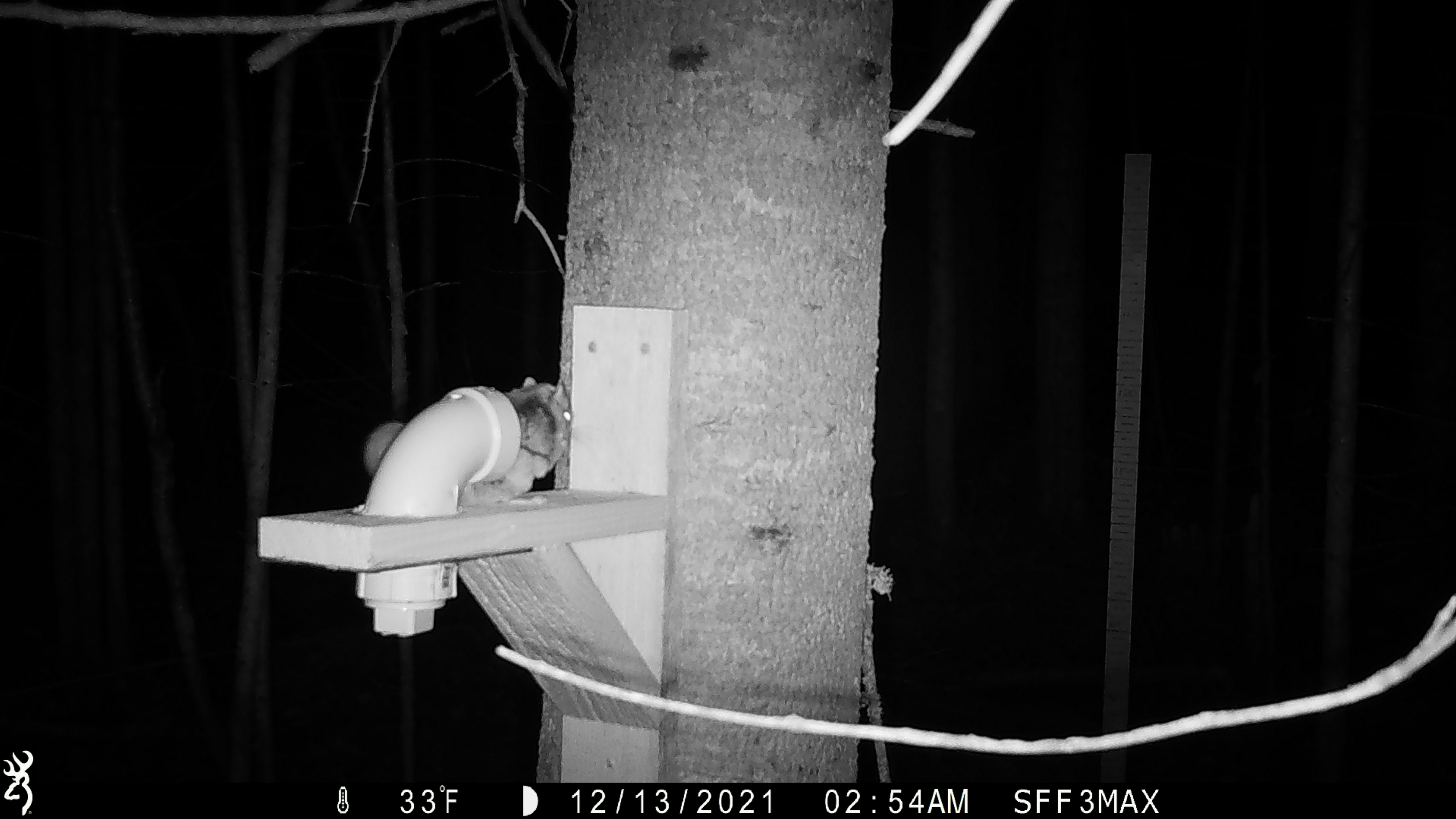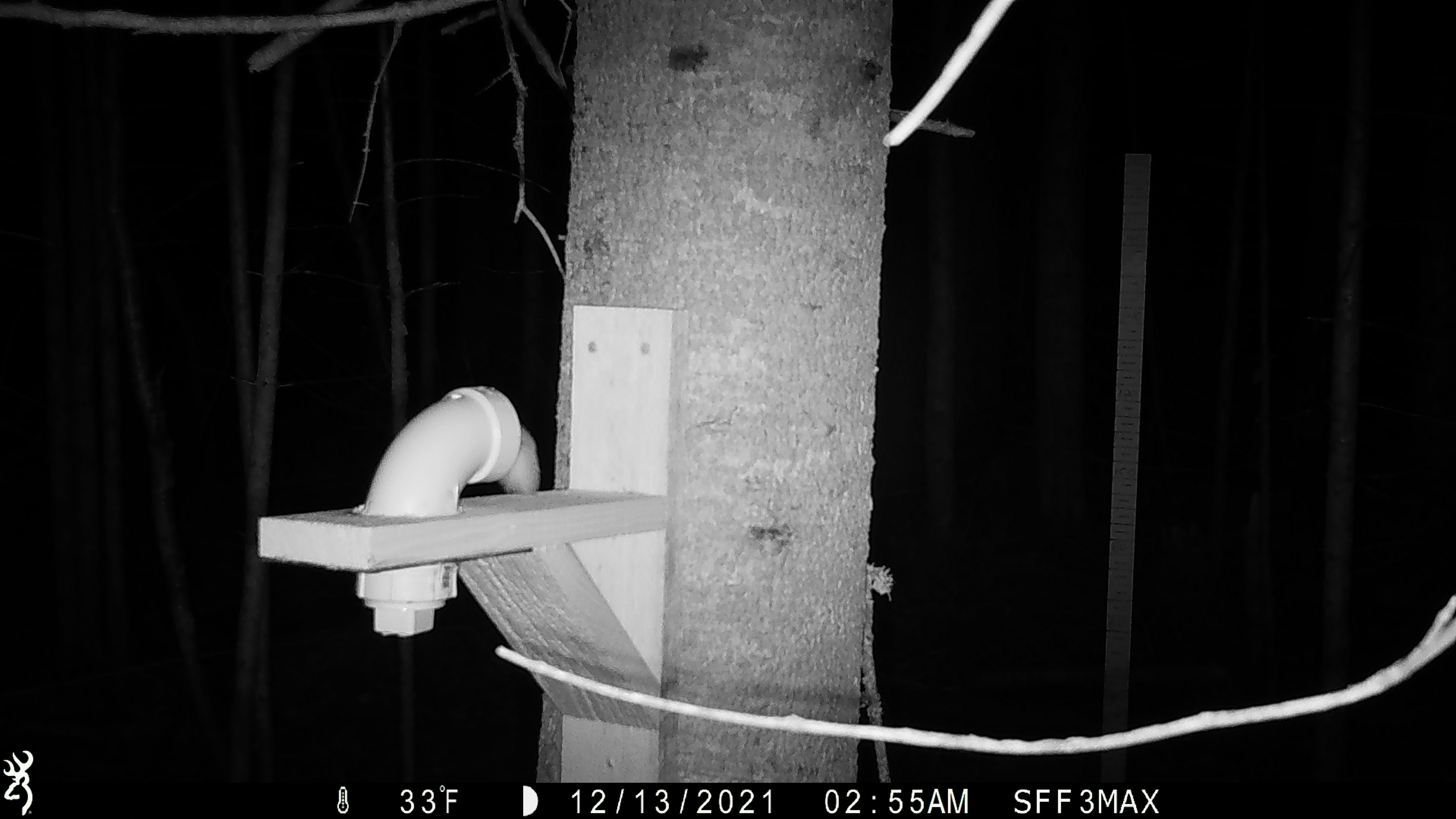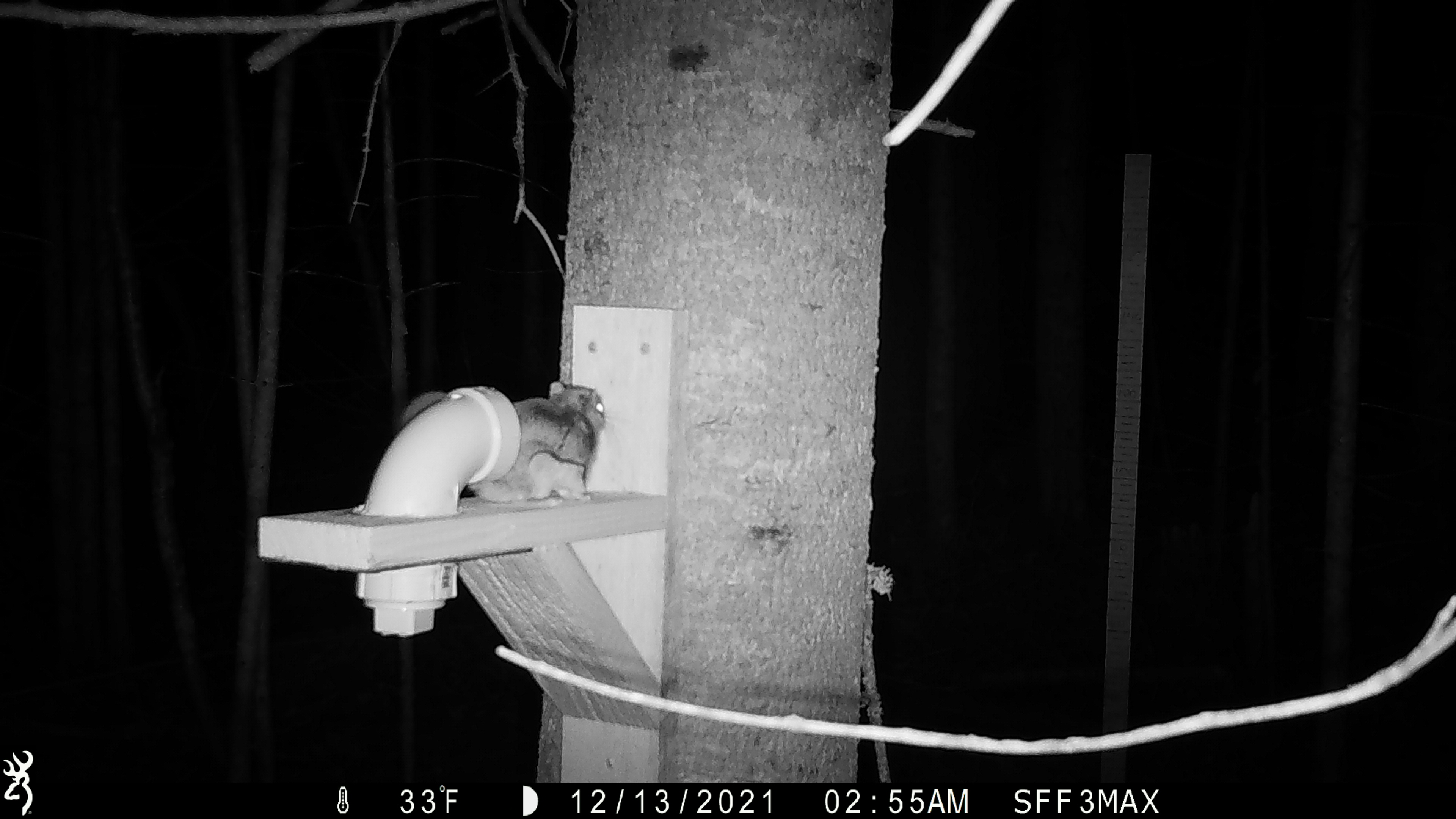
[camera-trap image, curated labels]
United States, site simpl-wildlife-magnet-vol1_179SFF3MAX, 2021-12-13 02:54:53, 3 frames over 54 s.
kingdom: Animalia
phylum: Chordata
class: Mammalia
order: Rodentia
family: Sciuridae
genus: Glaucomys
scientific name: Glaucomys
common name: flying squirrel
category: flying squirrel sp.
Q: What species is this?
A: Flying squirrel sp. (flying squirrel) (Glaucomys).